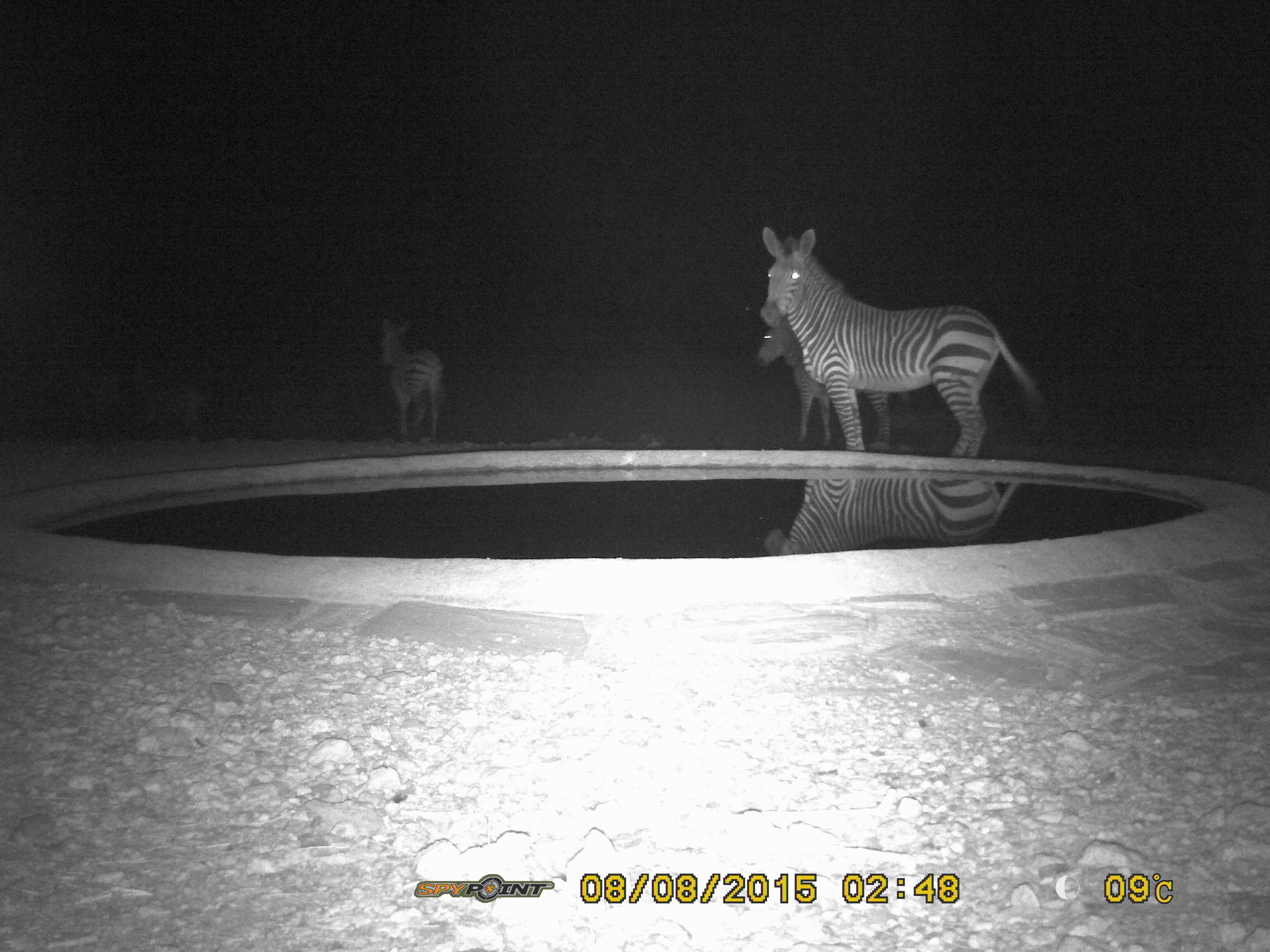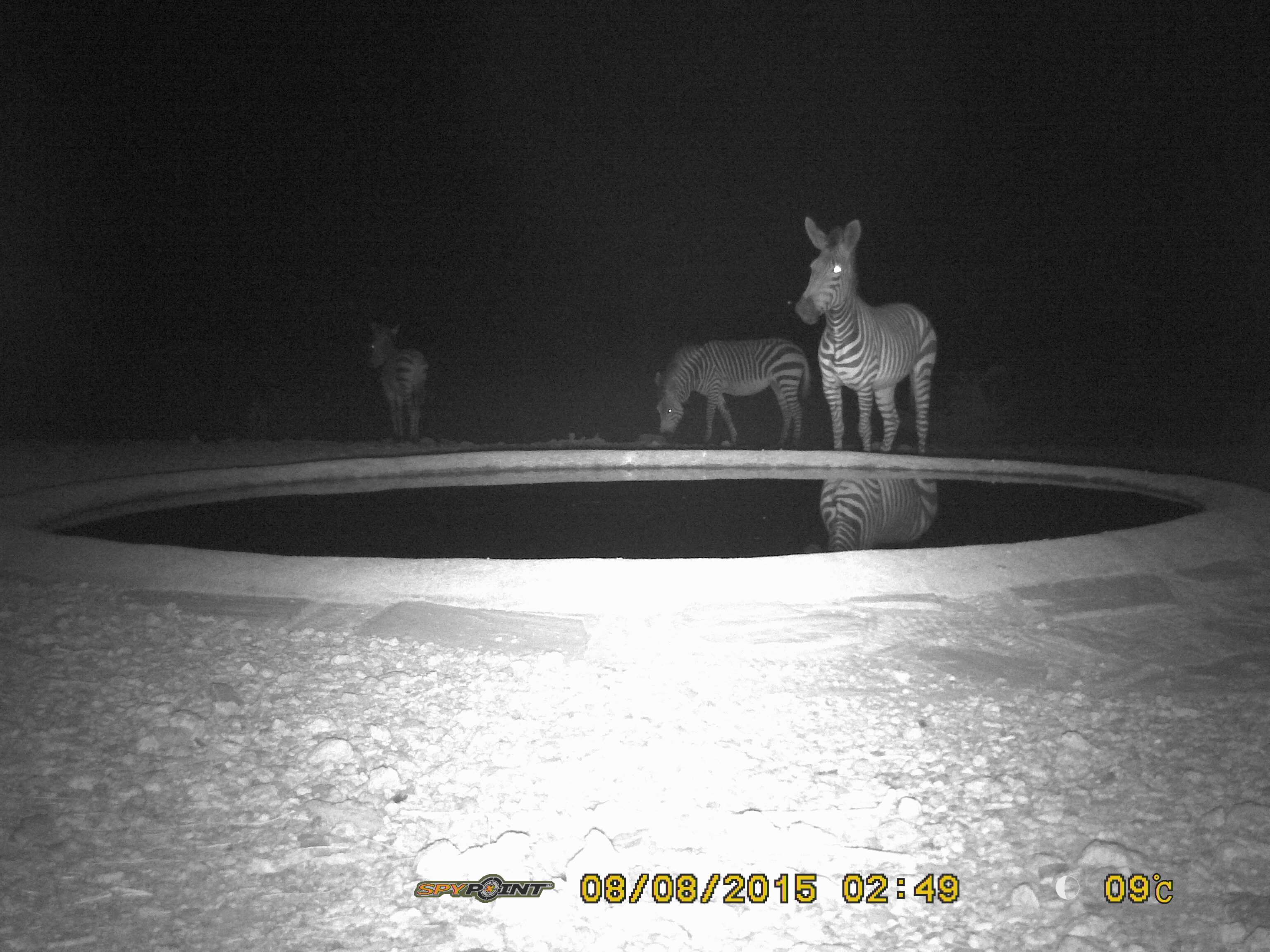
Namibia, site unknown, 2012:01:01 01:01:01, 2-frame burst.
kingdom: Animalia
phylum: Chordata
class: Mammalia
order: Perissodactyla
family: Equidae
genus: Equus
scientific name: Equus zebra hartmannae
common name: hartmann's mountain zebra